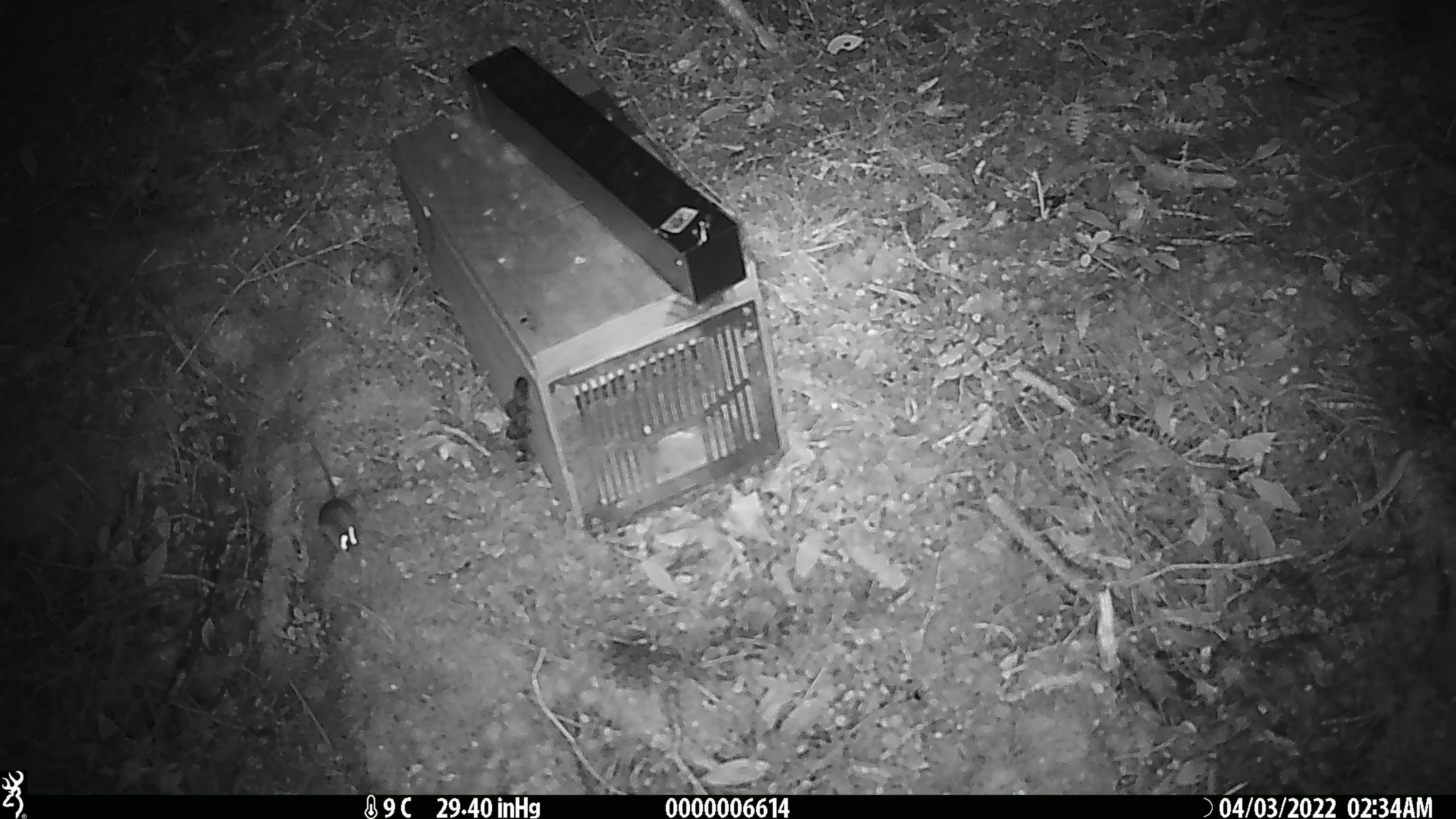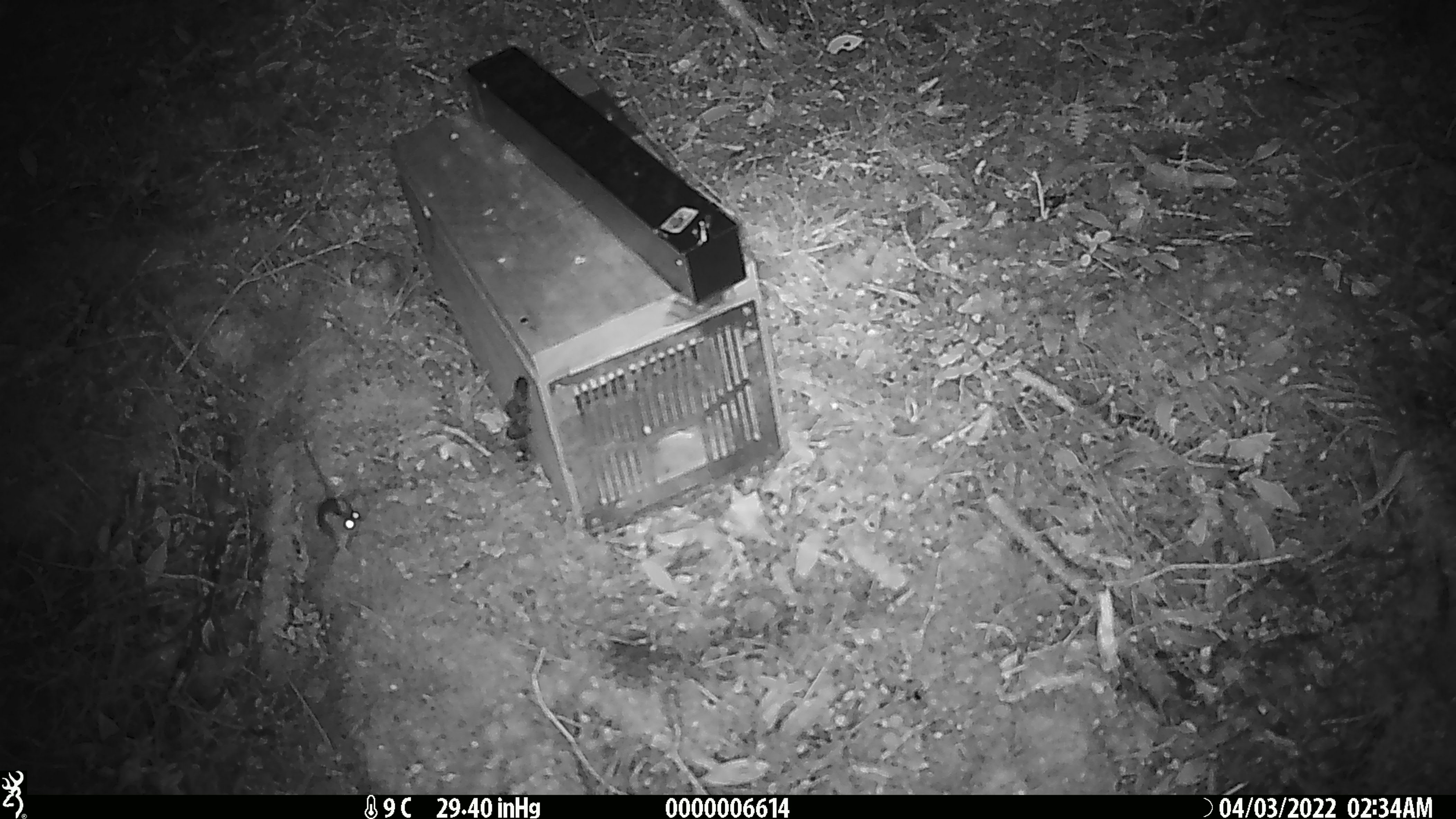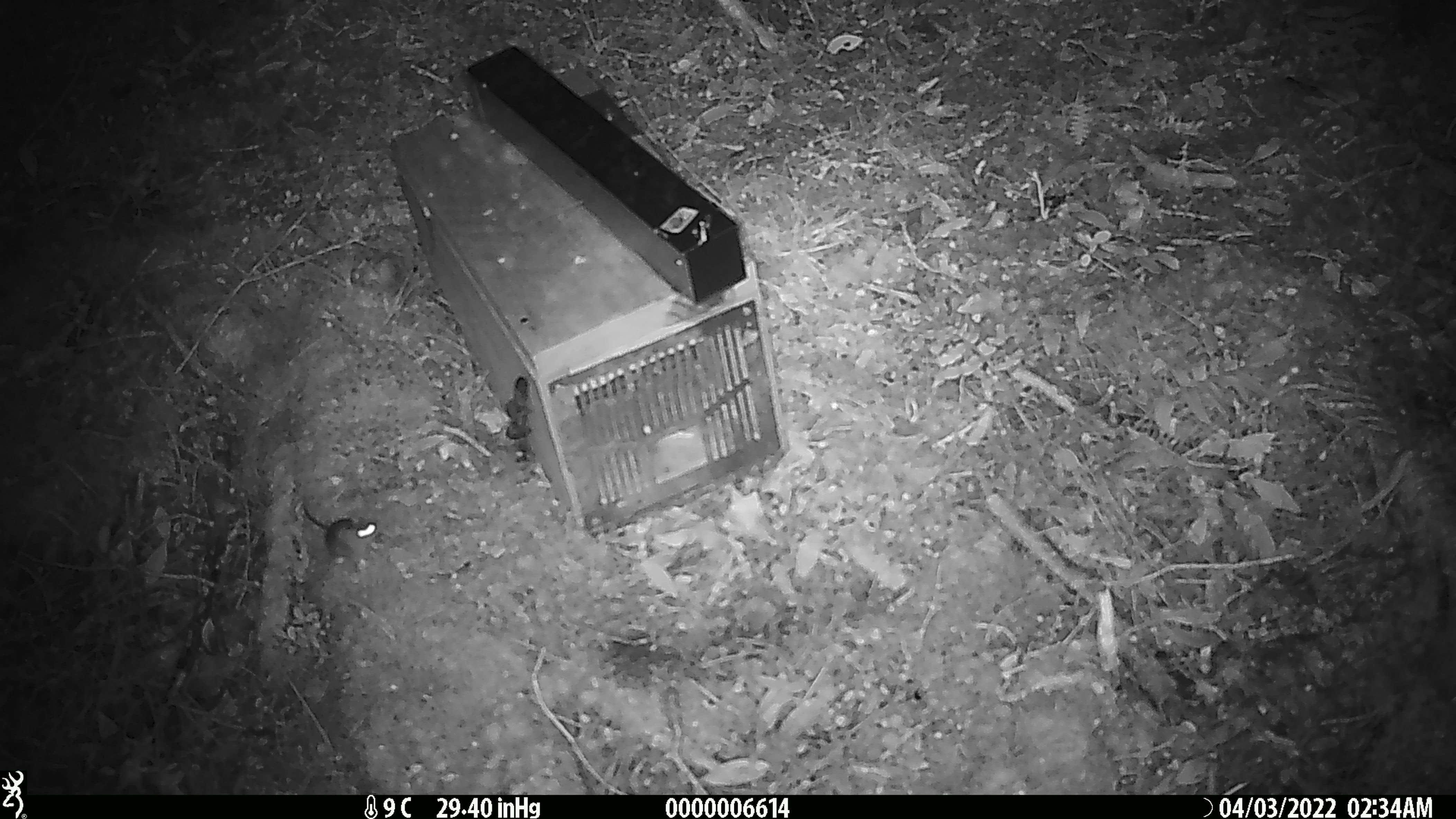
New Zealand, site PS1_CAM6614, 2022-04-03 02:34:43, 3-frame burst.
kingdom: Animalia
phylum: Chordata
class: Mammalia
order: Rodentia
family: Muridae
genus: Mus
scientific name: Mus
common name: mouse